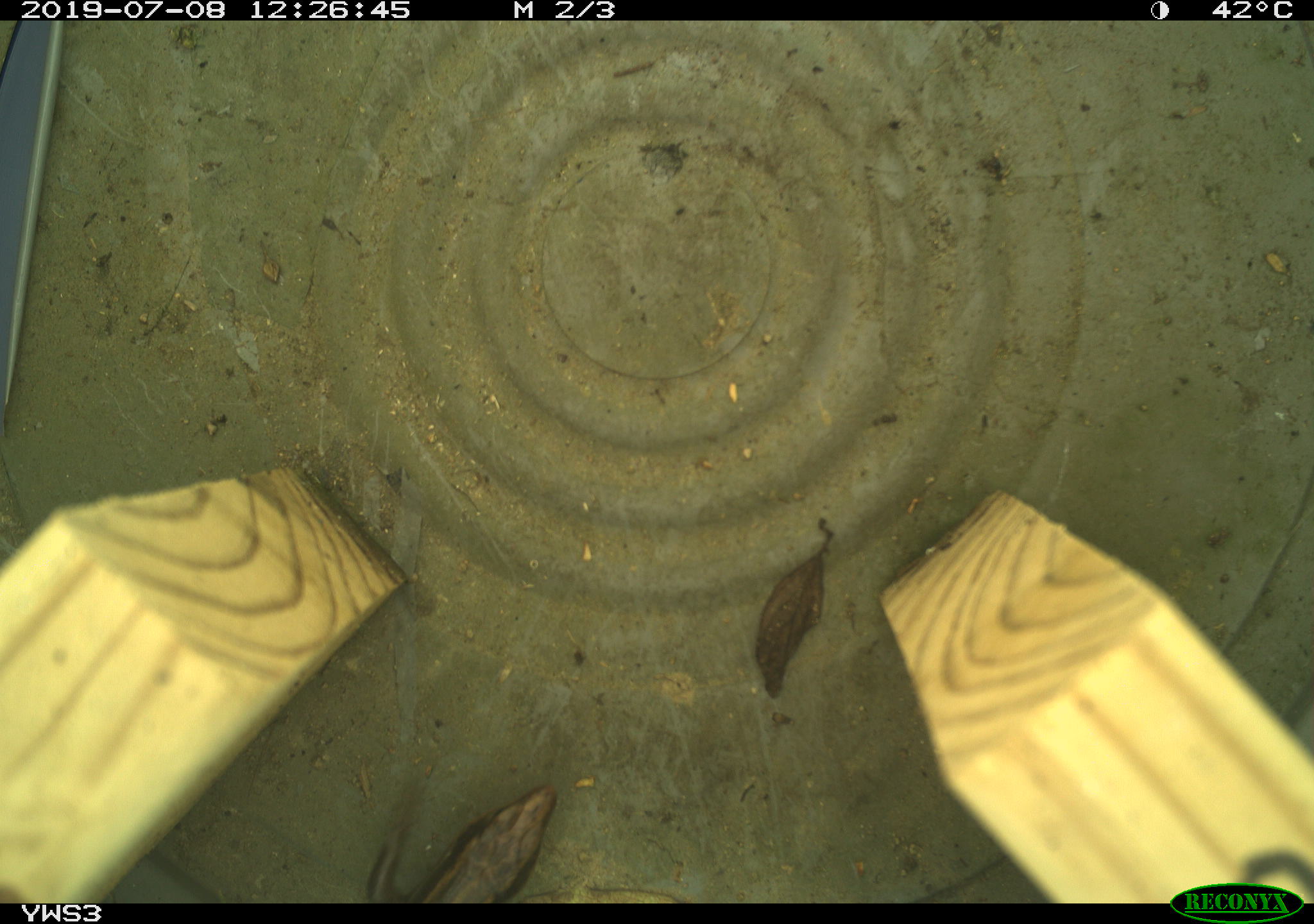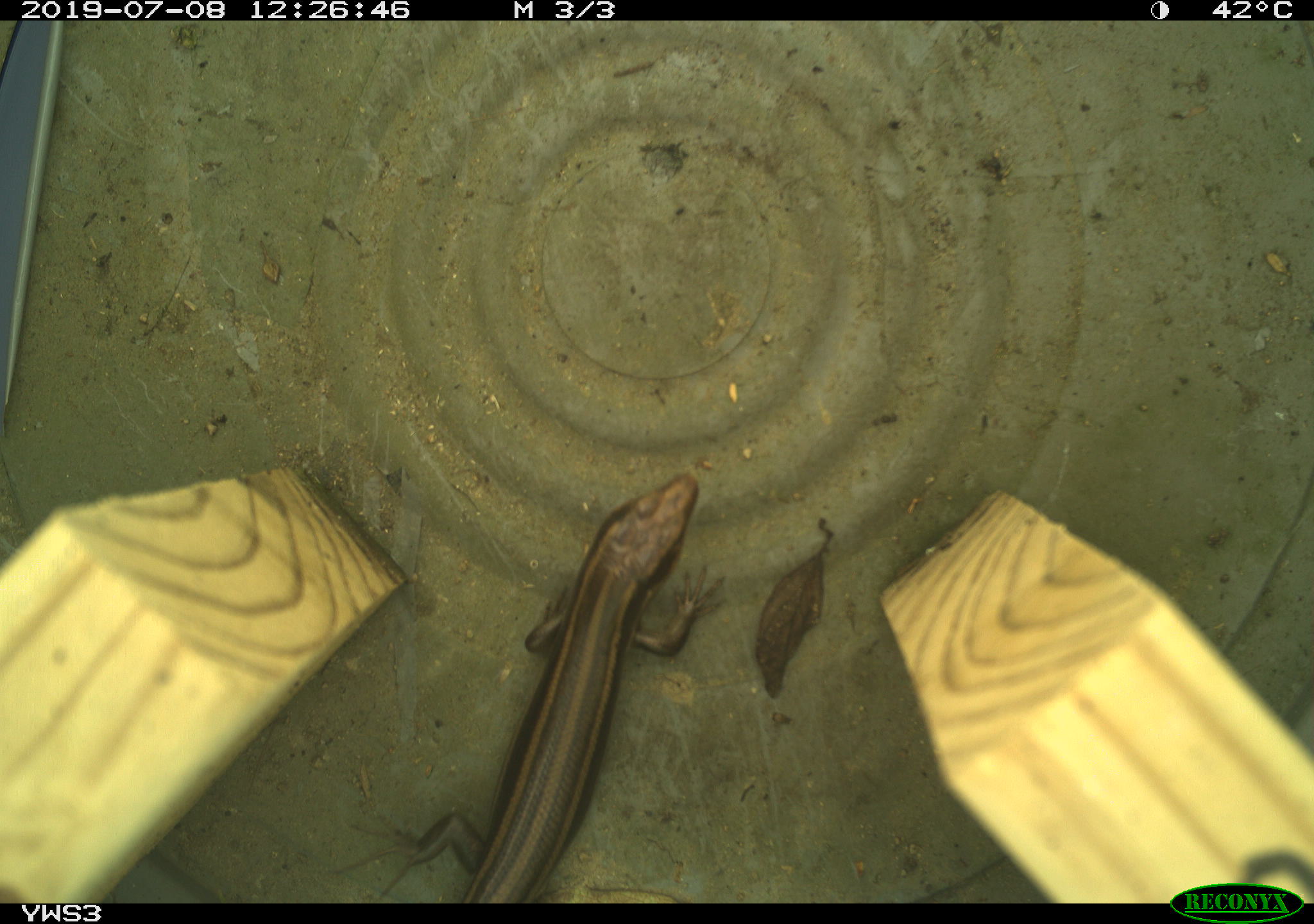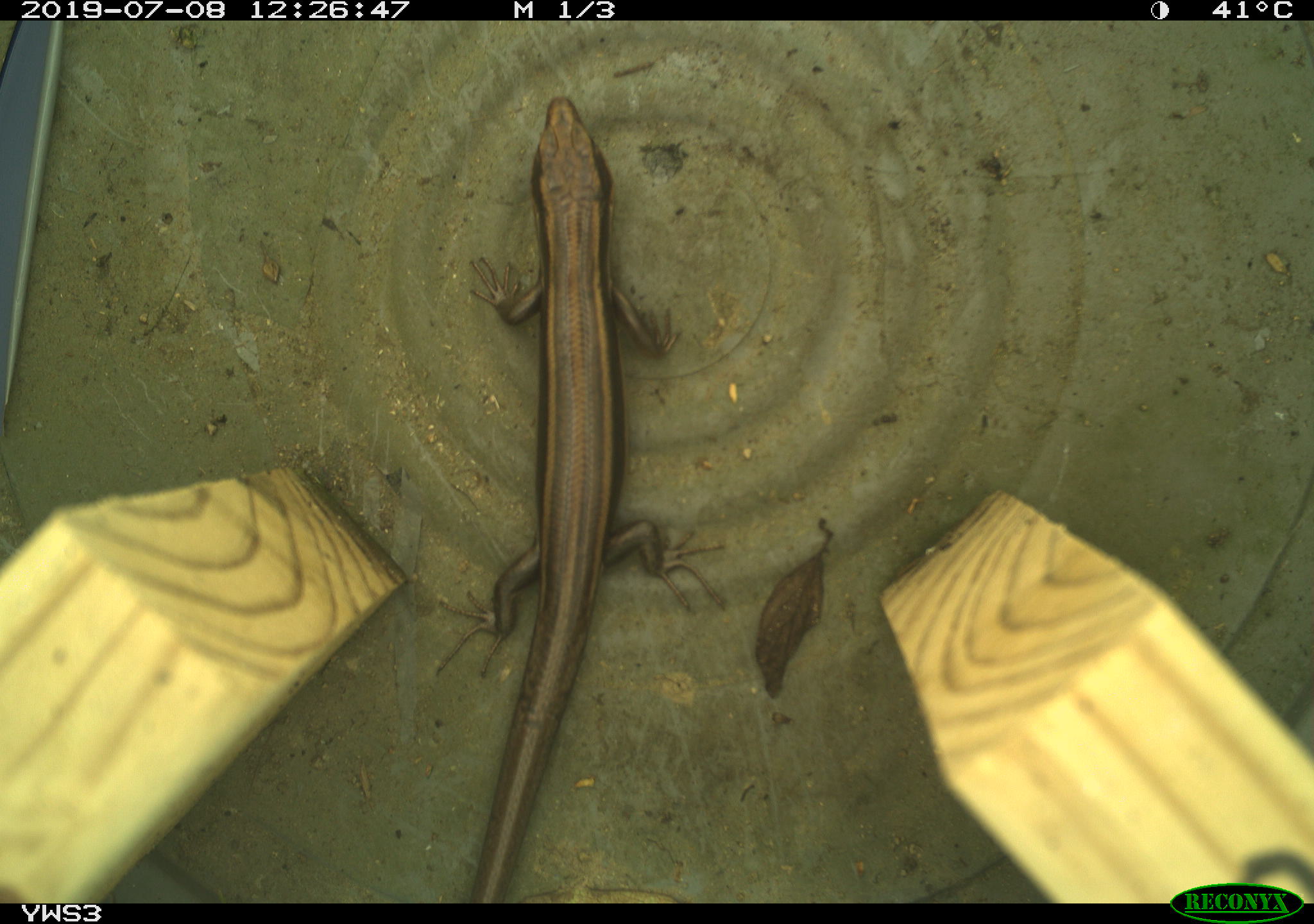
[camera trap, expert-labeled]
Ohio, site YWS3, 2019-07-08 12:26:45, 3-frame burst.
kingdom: Animalia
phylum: Chordata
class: Reptilia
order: Squamata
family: Scincidae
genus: Plestiodon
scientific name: Plestiodon fasciatus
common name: common five-lined skink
Common five-lined skink (Plestiodon fasciatus).